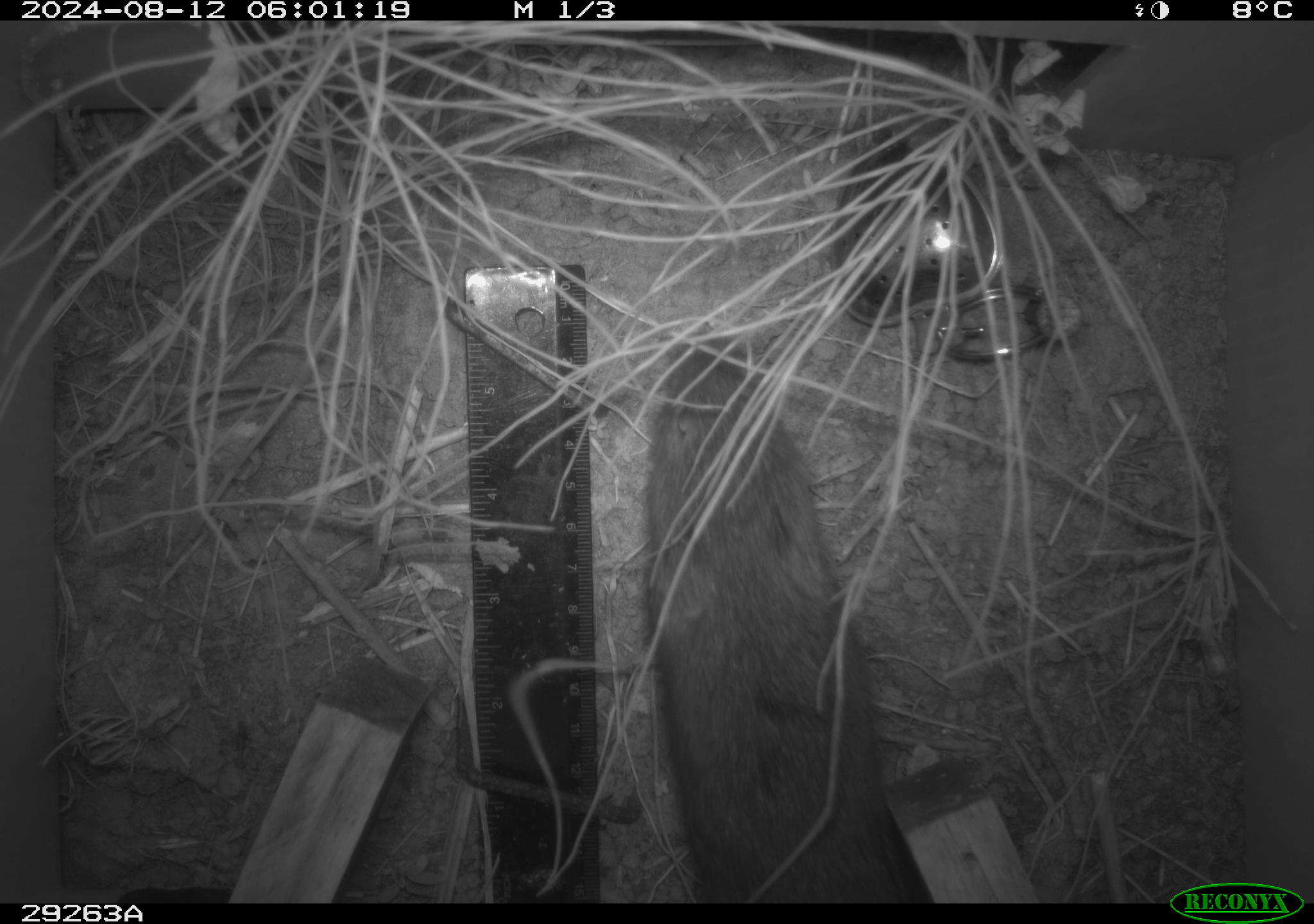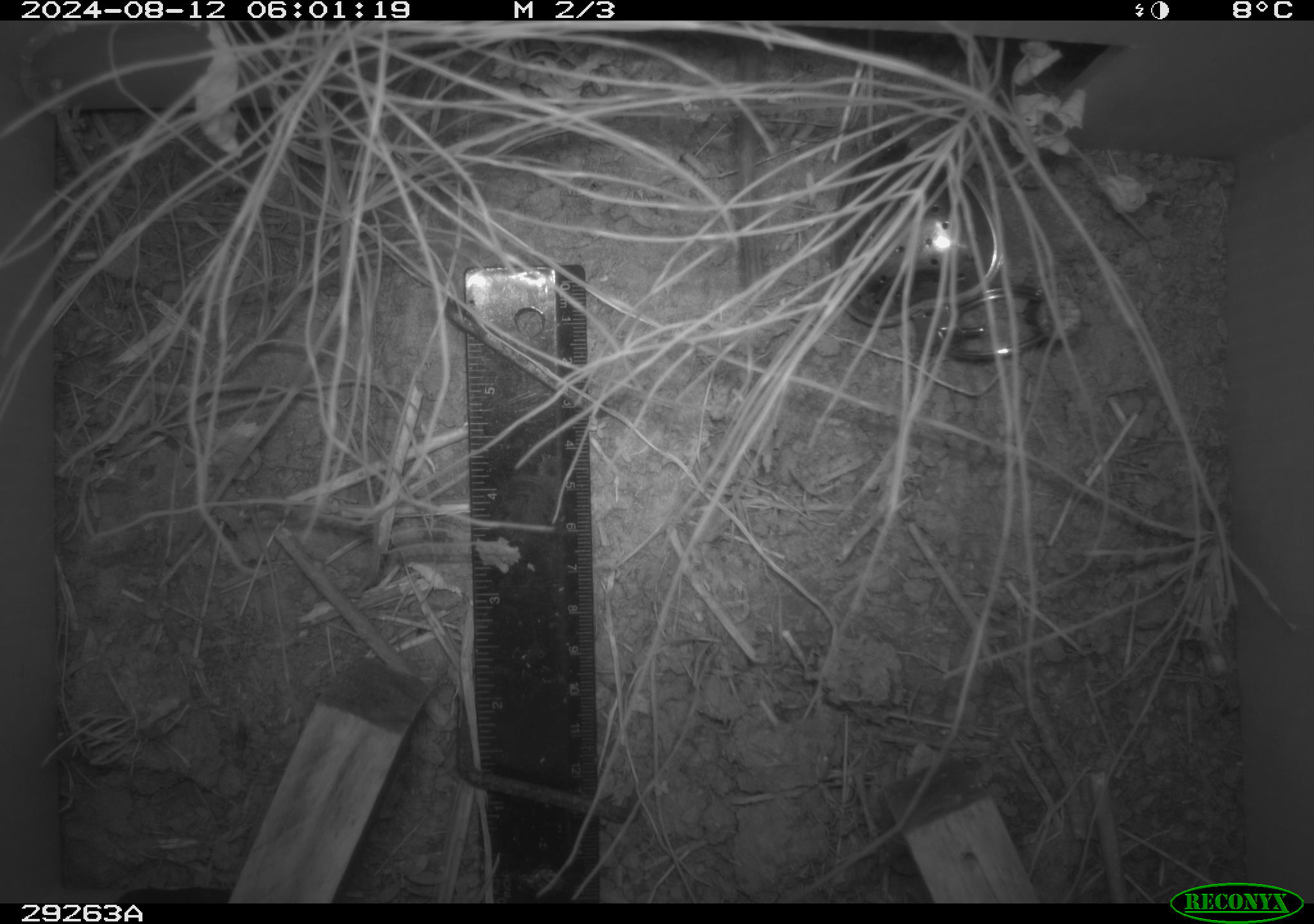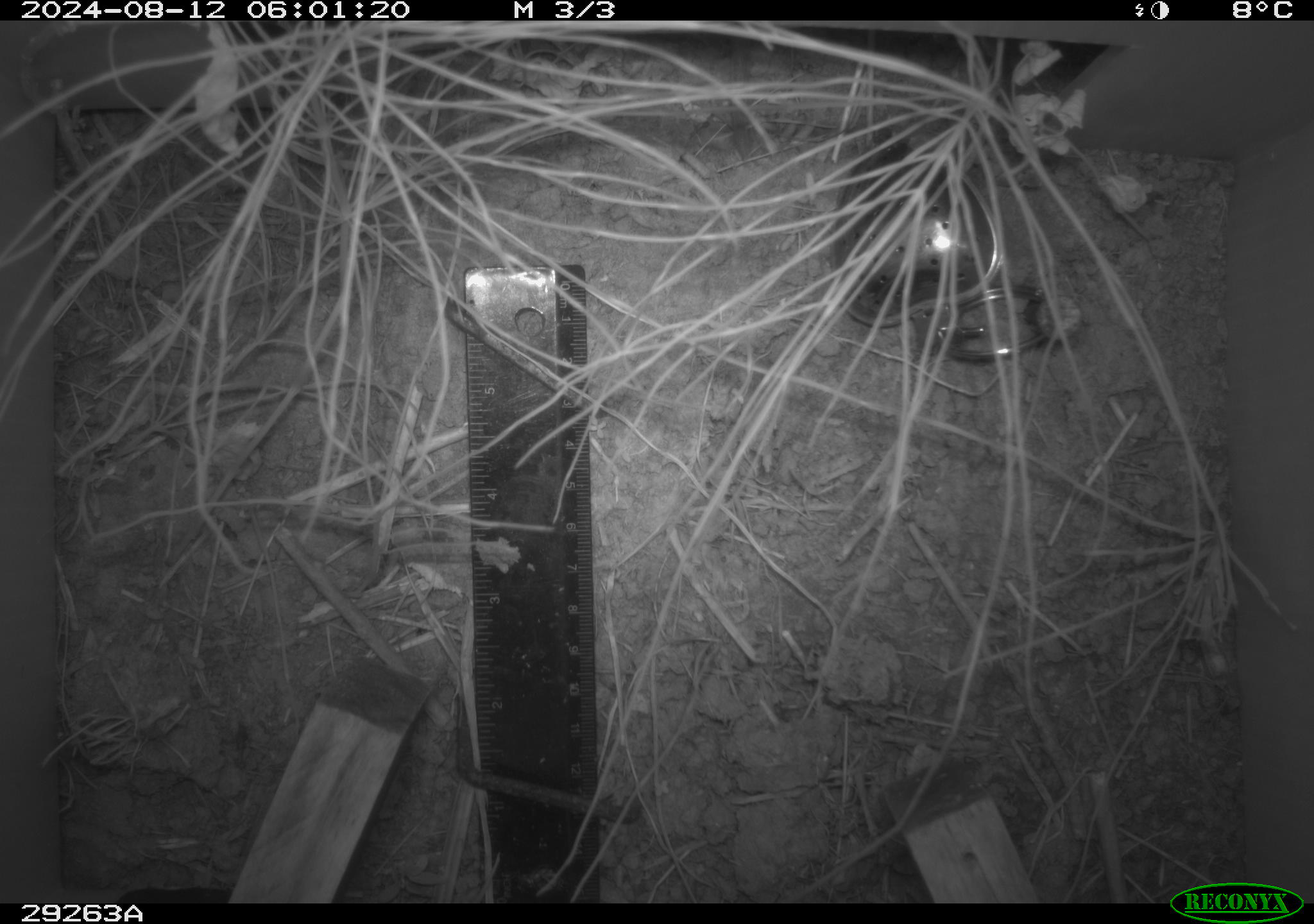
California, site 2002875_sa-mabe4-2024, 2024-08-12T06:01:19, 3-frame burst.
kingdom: Animalia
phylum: Chordata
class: Mammalia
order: Rodentia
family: Cricetidae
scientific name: Arvicolinae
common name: voles, lemmings, and muskrats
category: arvicolinae subfamily